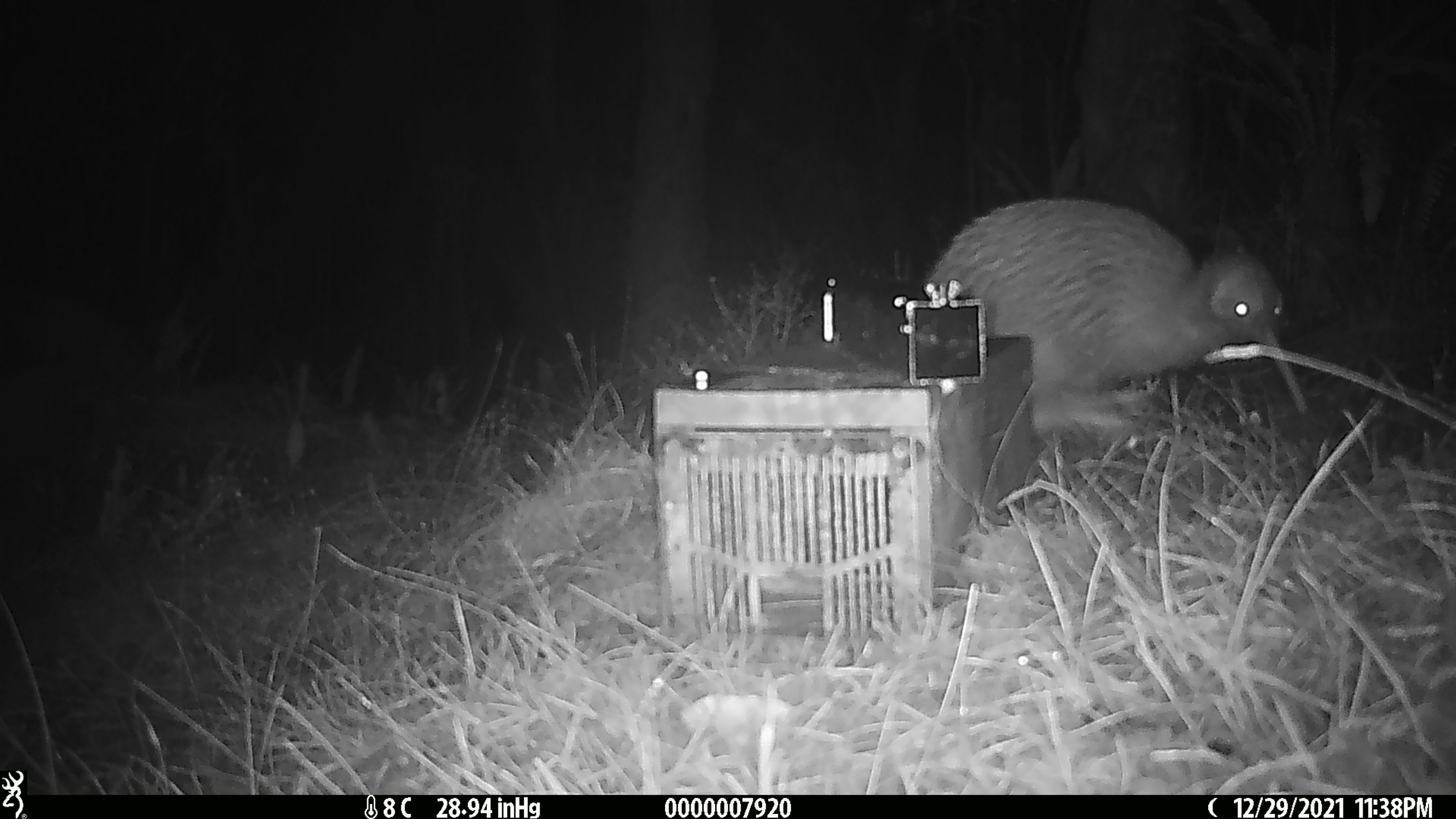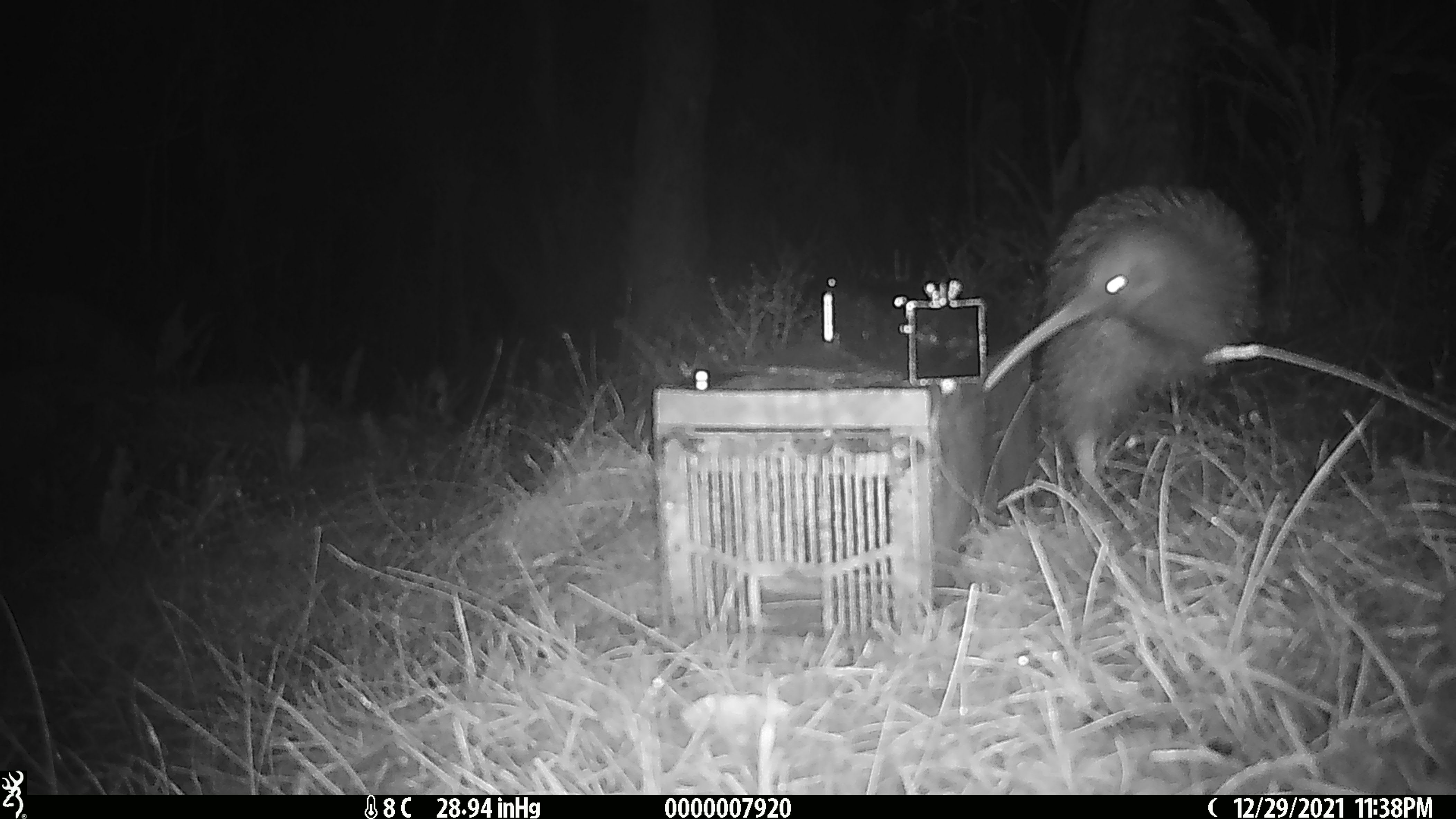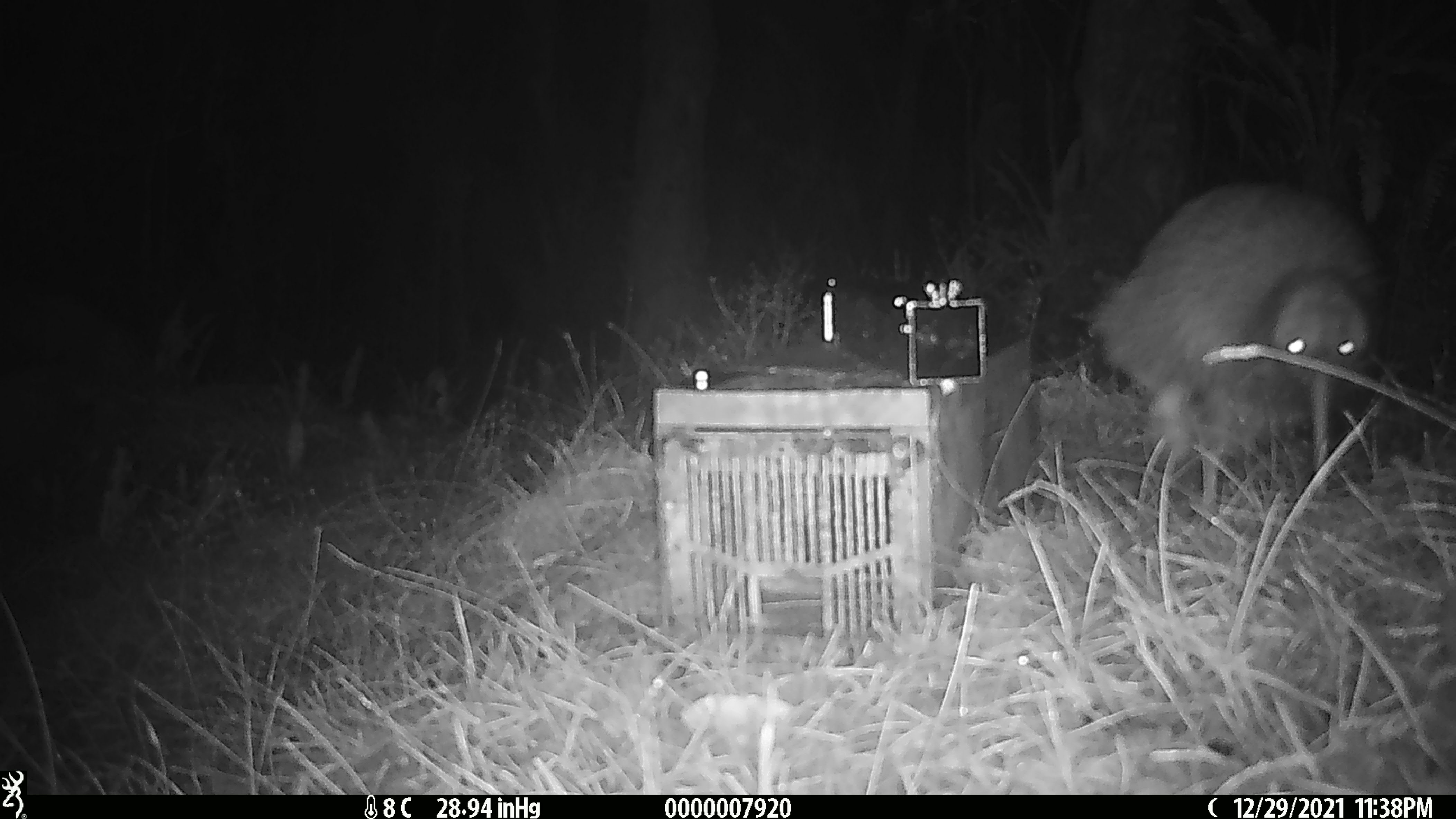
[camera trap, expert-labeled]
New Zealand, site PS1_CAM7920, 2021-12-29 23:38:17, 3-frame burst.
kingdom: Animalia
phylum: Chordata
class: Aves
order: Apterygiformes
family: Apterygidae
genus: Apteryx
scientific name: Apteryx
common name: kiwi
Kiwi (Apteryx).